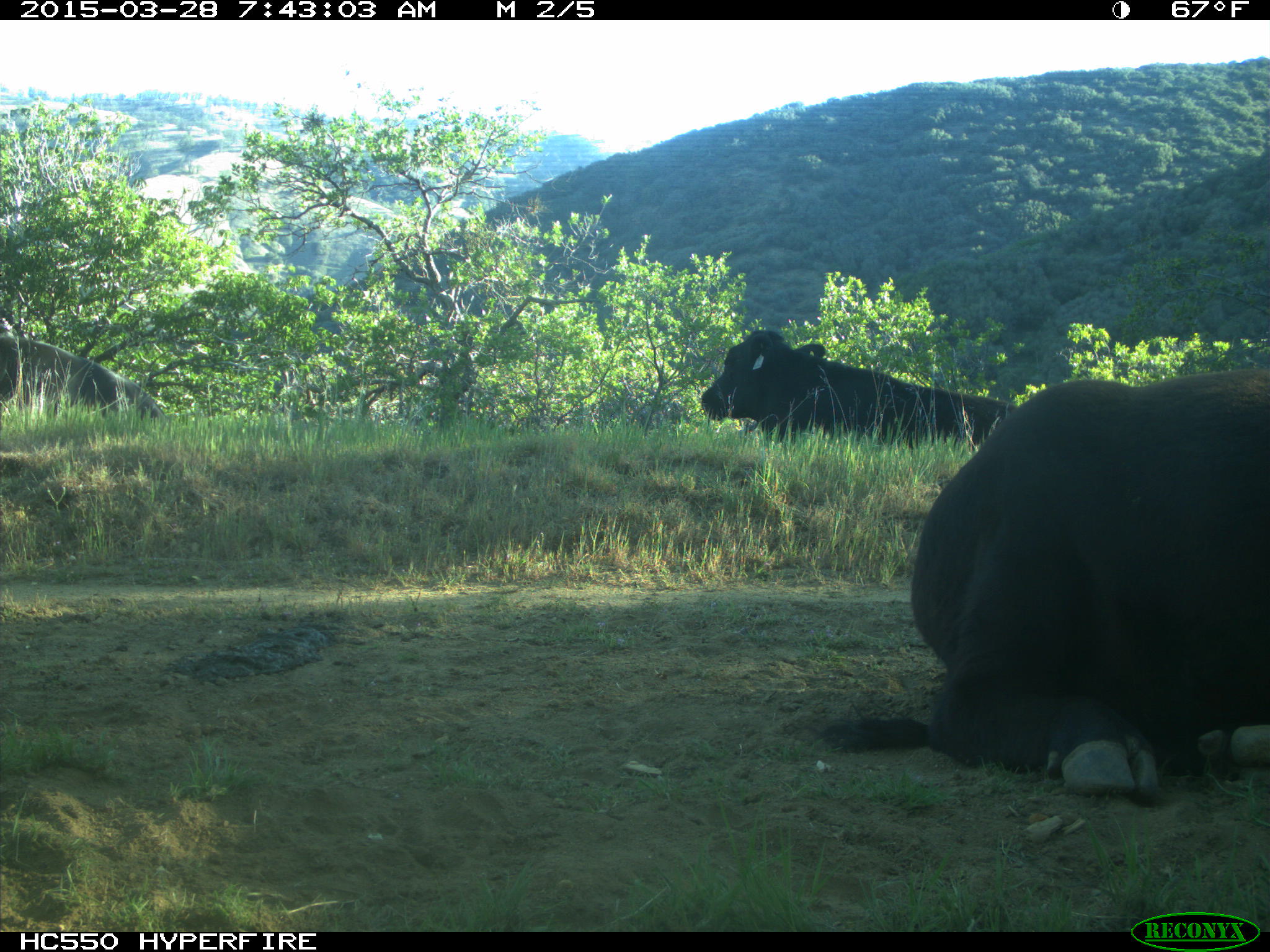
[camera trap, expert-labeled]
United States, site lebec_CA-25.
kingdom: Animalia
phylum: Chordata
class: Mammalia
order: Artiodactyla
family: Bovidae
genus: Bos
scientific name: Bos taurus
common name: domestic cow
Bos taurus (domestic cow).